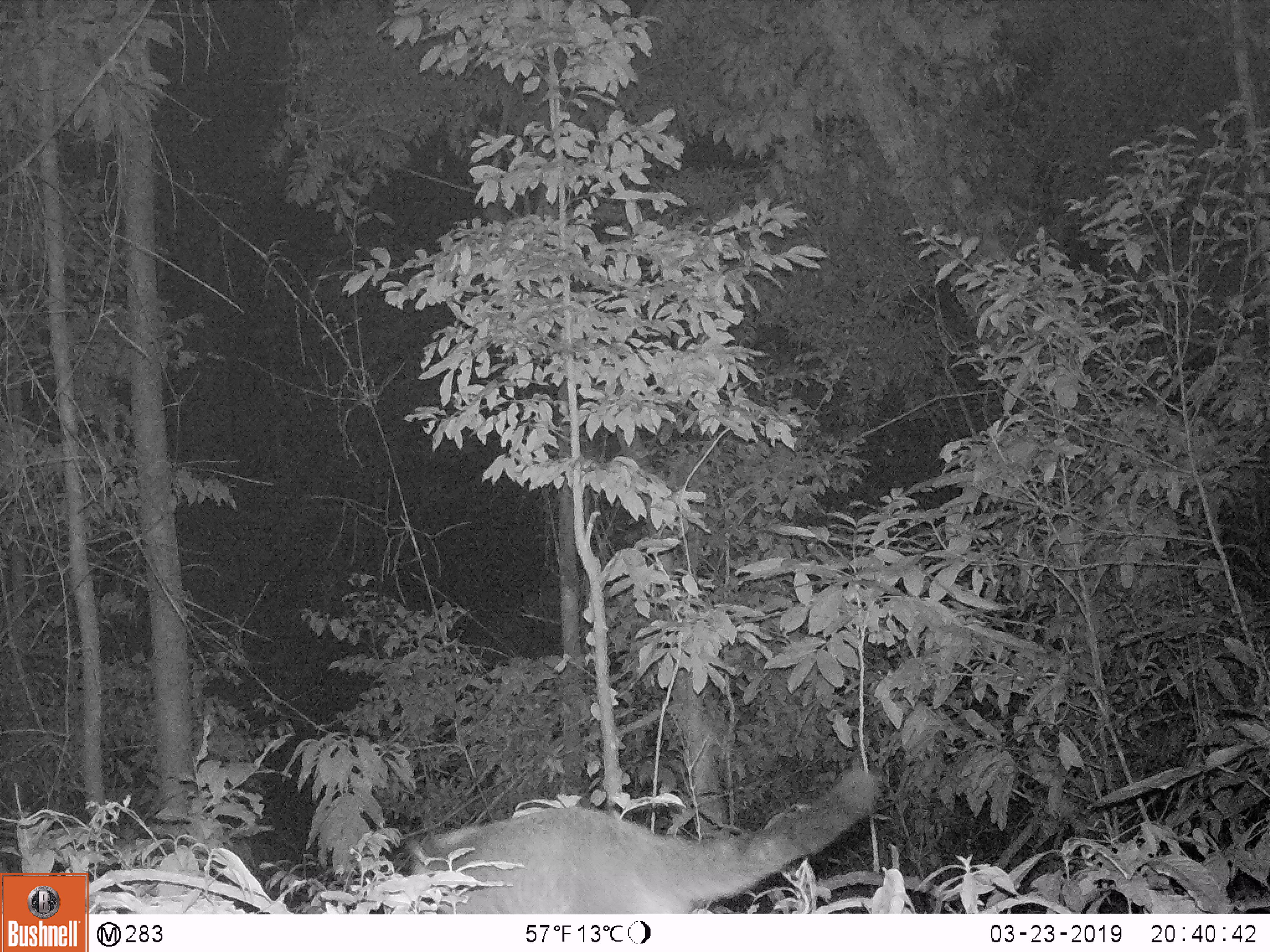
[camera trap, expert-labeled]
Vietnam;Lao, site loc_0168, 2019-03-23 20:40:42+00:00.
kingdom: Animalia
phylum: Chordata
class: Mammalia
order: Carnivora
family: Viverridae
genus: Paguma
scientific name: Paguma larvata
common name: masked palm civet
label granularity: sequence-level